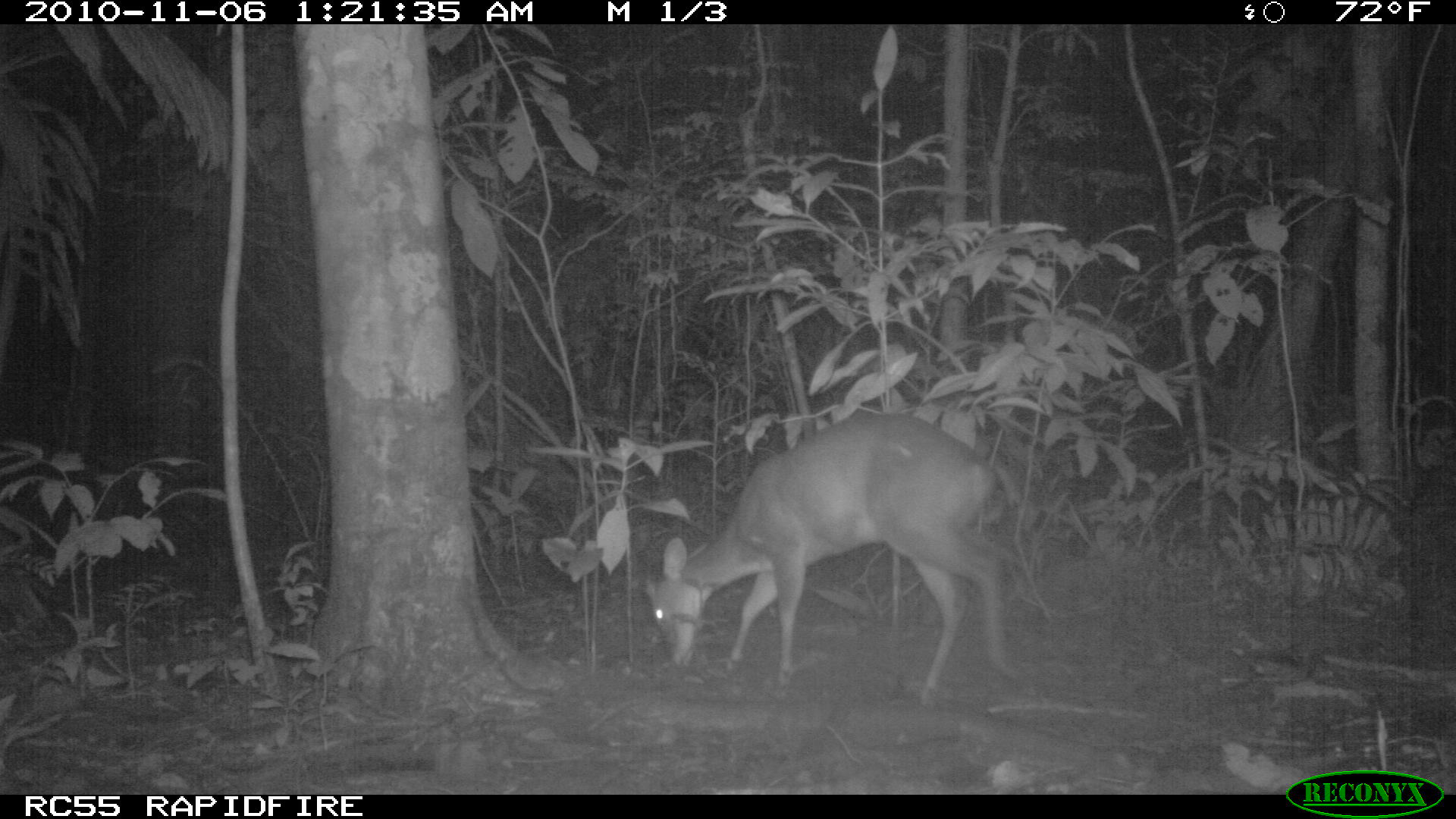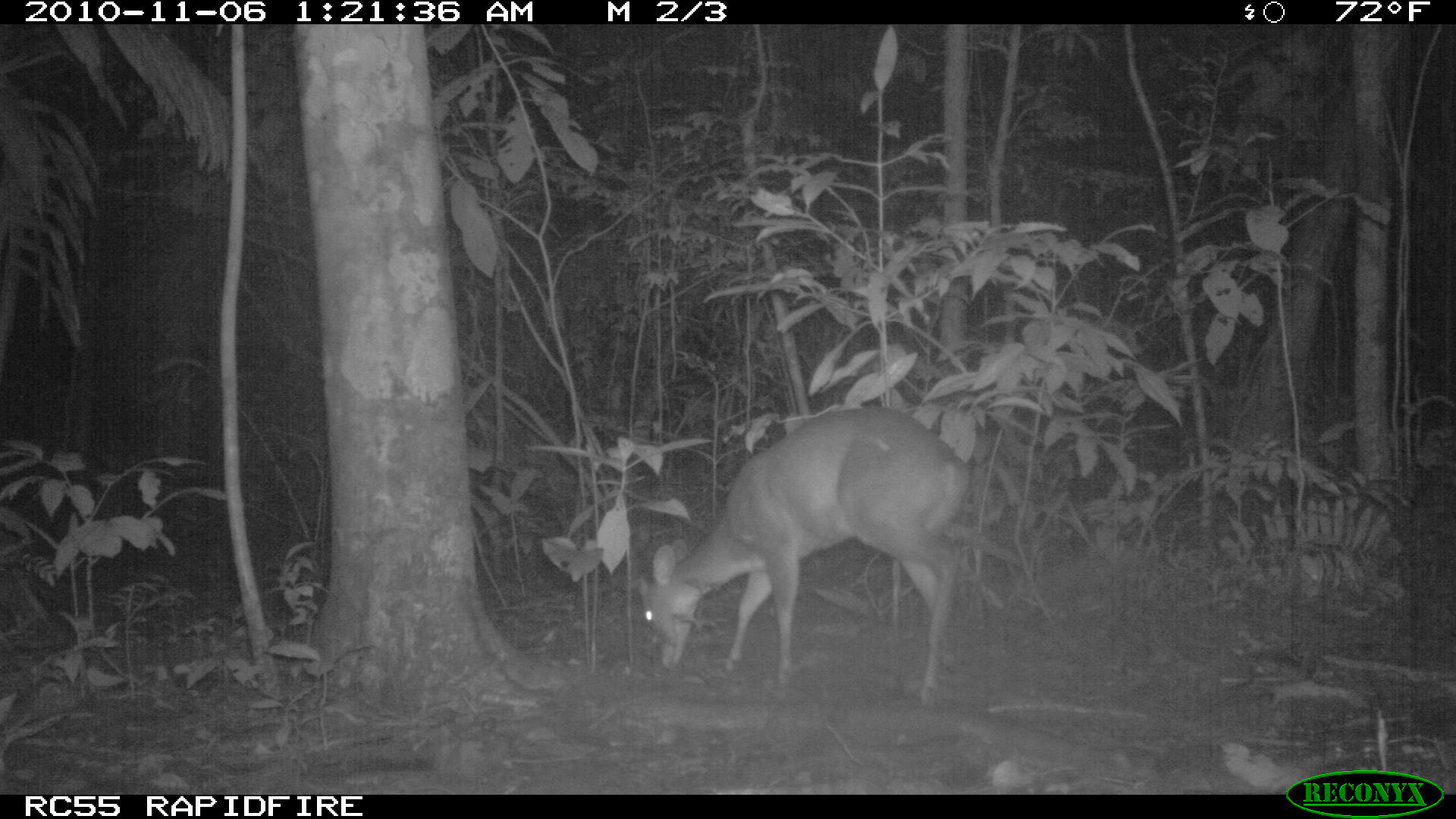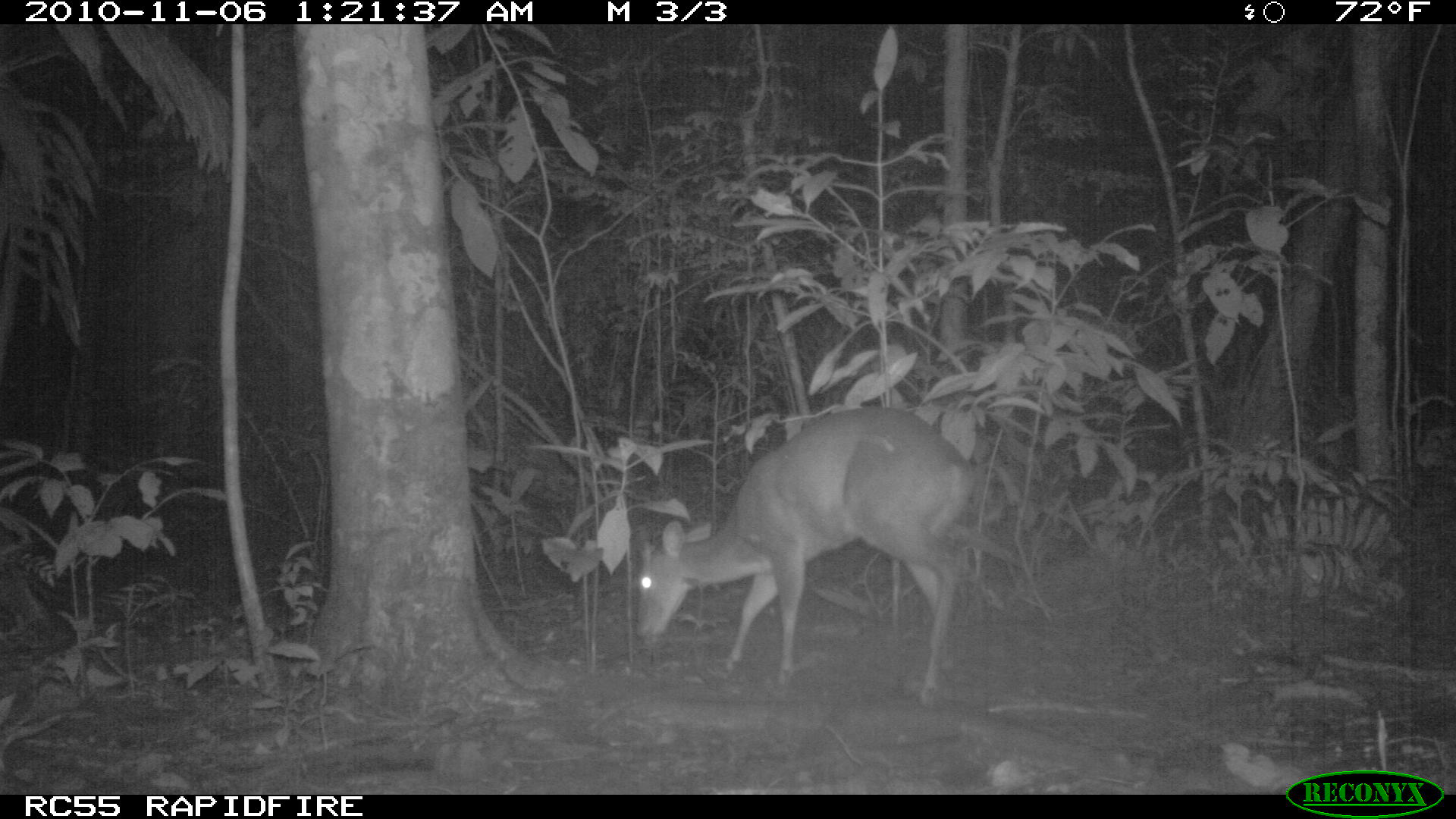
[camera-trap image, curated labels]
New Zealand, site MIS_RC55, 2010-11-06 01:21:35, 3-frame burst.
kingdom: Animalia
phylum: Chordata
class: Mammalia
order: Artiodactyla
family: Cervidae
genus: Odocoileus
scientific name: Odocoileus virginianus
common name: white-tailed deer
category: white tailed deer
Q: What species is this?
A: White tailed deer (white-tailed deer) (Odocoileus virginianus).